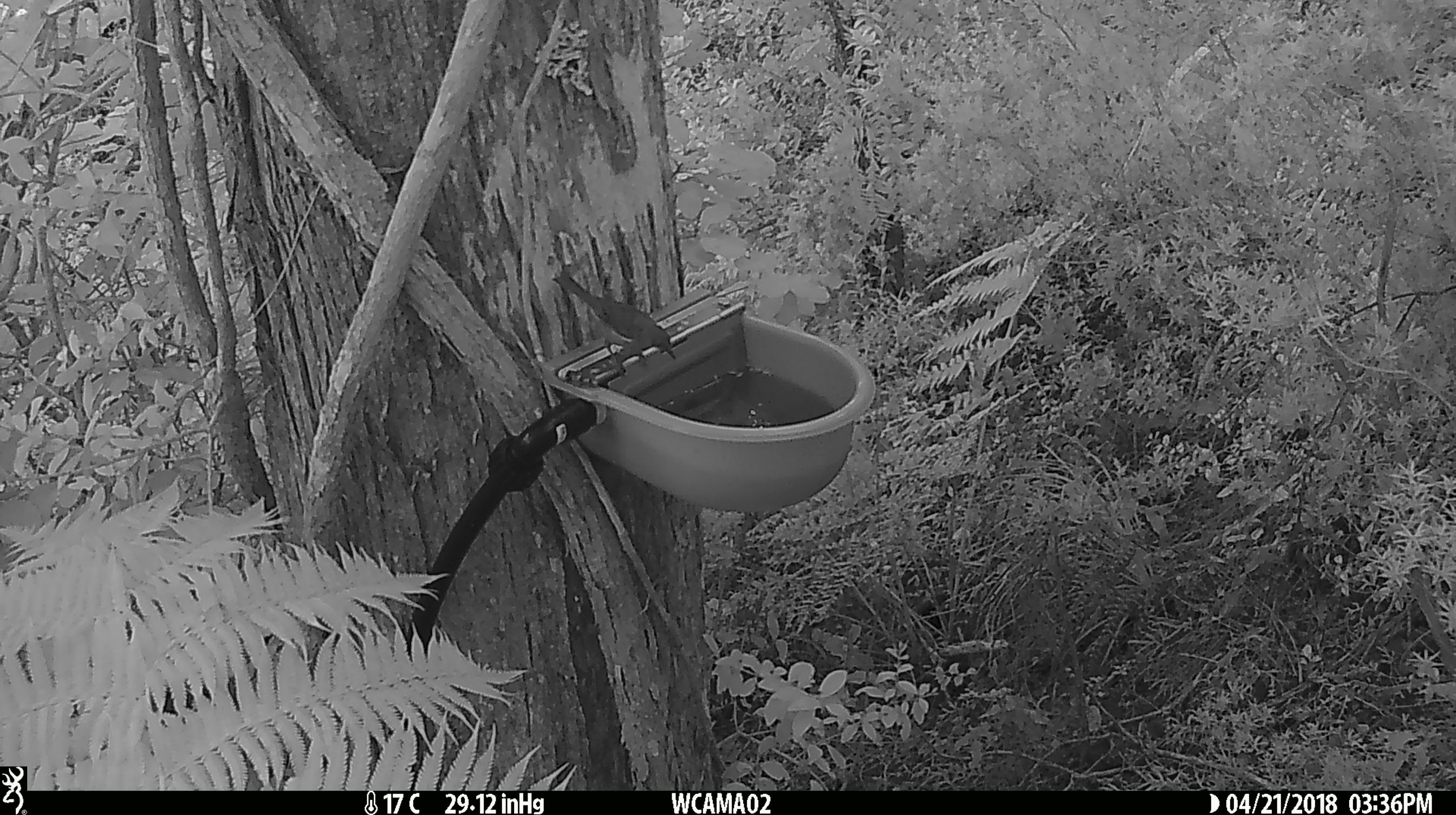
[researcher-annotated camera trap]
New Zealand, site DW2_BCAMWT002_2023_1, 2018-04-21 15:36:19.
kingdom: Animalia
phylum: Chordata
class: Aves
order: Passeriformes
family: Meliphagidae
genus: Anthornis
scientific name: Anthornis melanura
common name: new zealand bellbird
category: bellbird